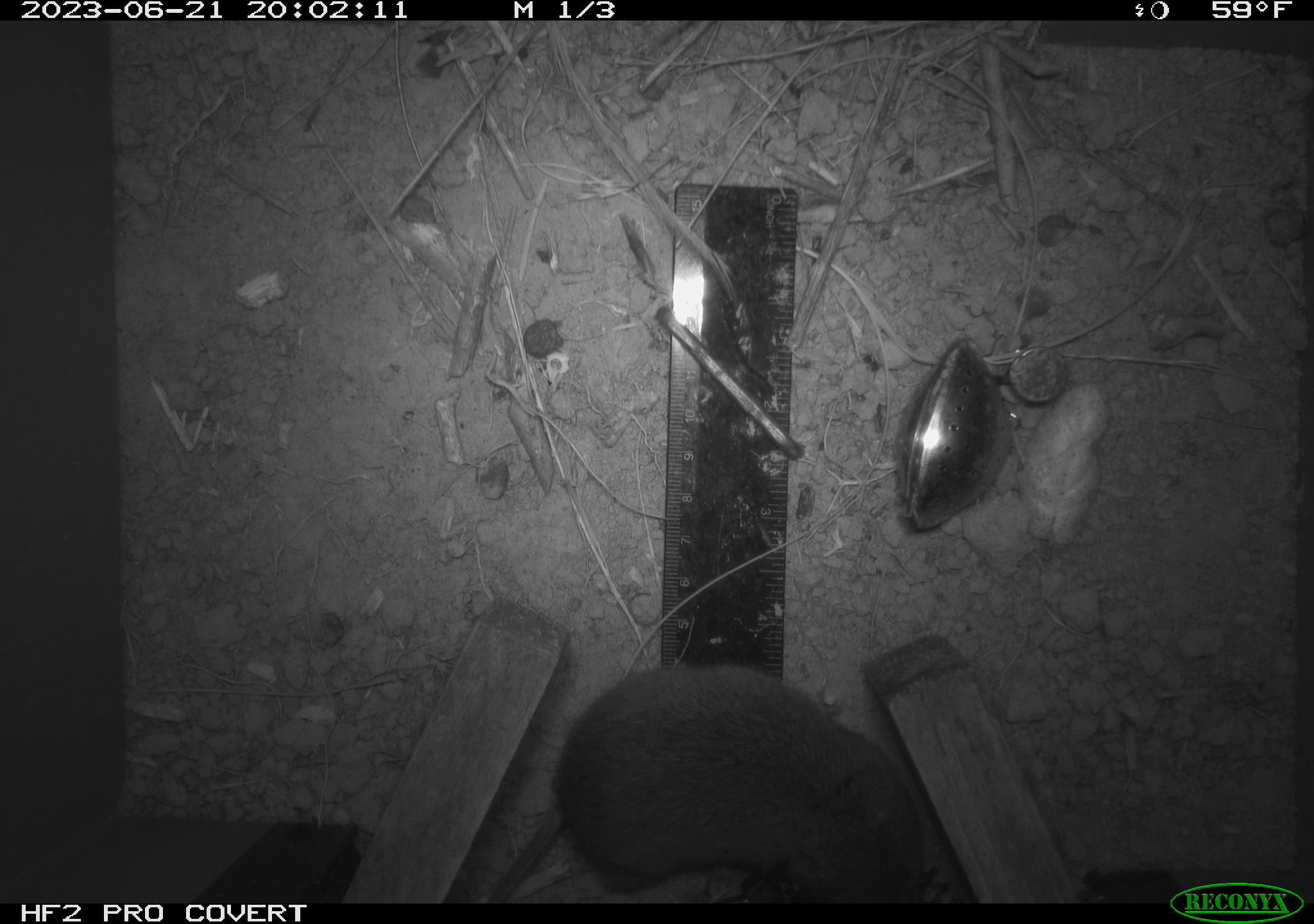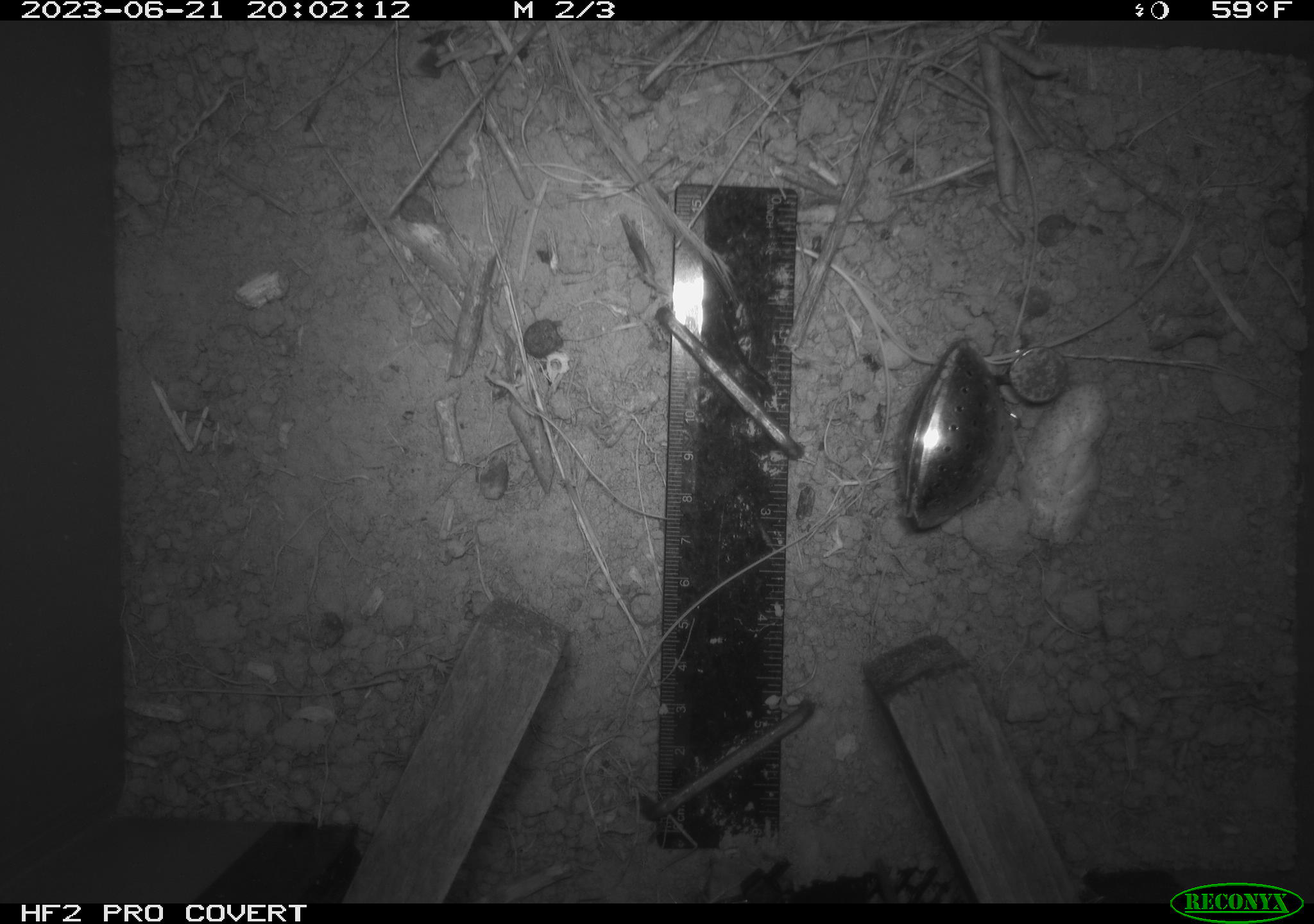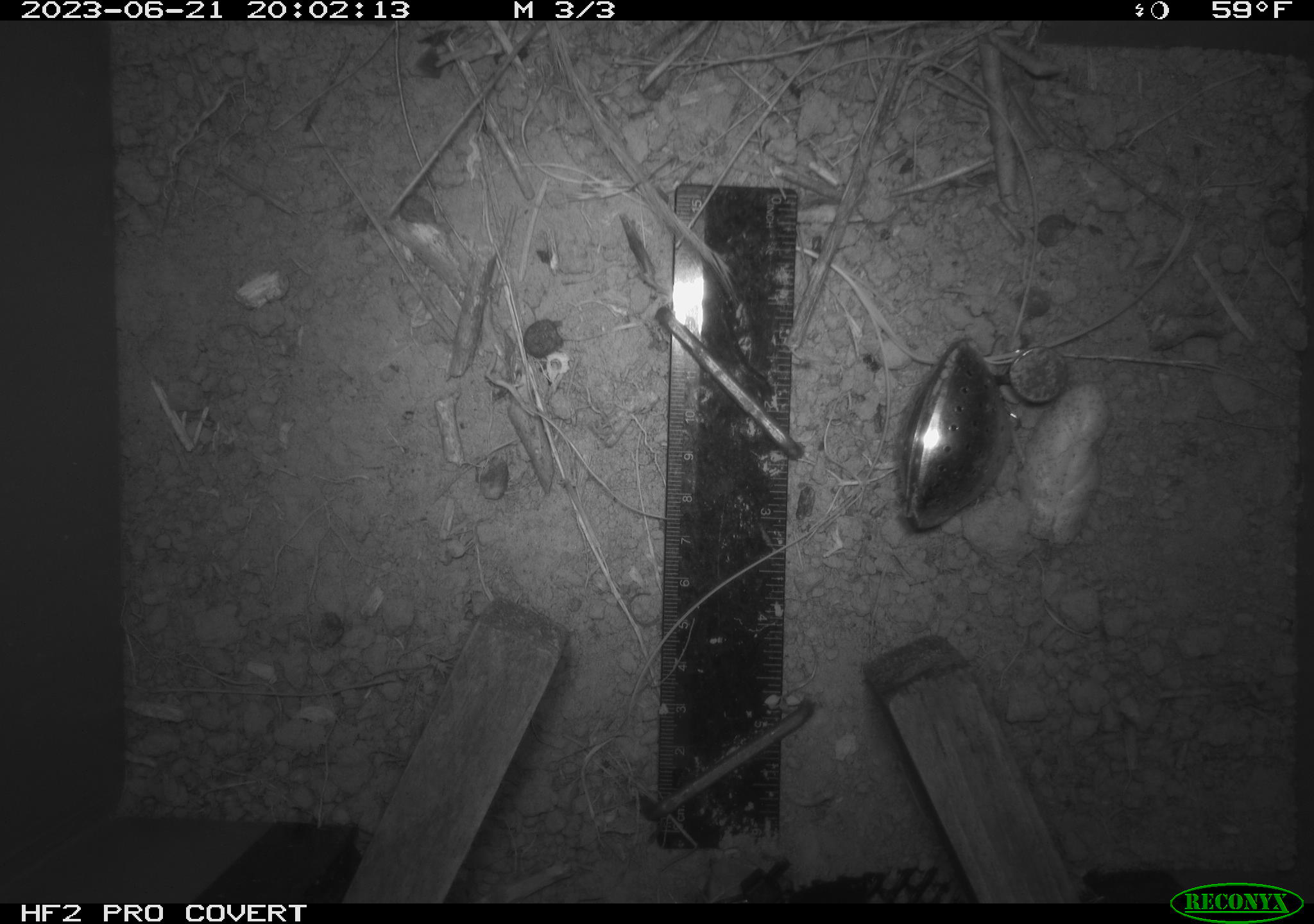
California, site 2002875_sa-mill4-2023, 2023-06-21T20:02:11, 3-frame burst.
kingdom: Animalia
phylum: Chordata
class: Mammalia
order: Rodentia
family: Cricetidae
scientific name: Arvicolinae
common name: voles, lemmings, and muskrats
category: arvicolinae subfamily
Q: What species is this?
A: Arvicolinae subfamily (voles, lemmings, and muskrats) (Arvicolinae).